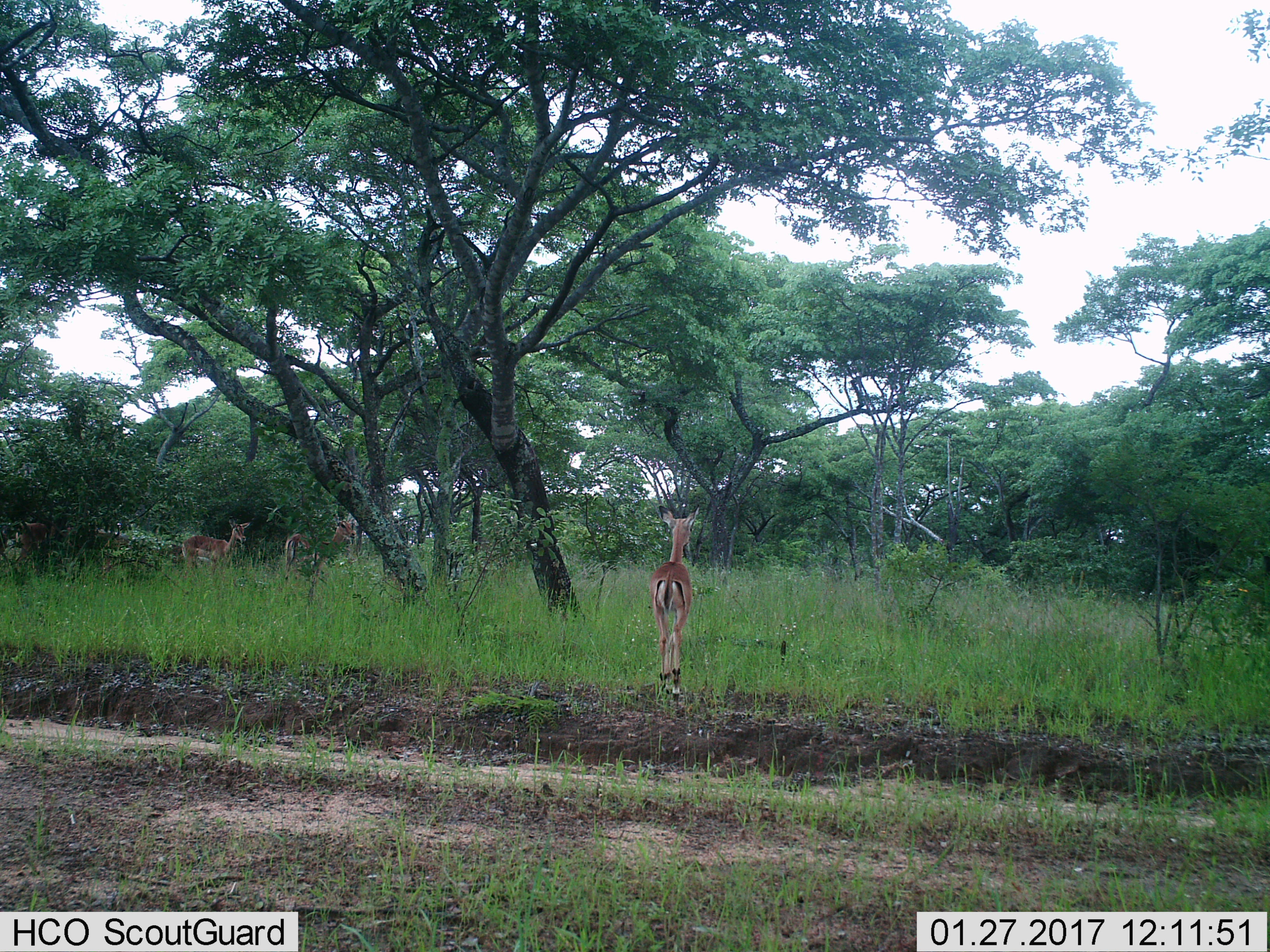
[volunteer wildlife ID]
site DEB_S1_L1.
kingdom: Animalia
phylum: Chordata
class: Mammalia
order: Artiodactyla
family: Bovidae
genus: Aepyceros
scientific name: Aepyceros melampus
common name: impala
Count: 3.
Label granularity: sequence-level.